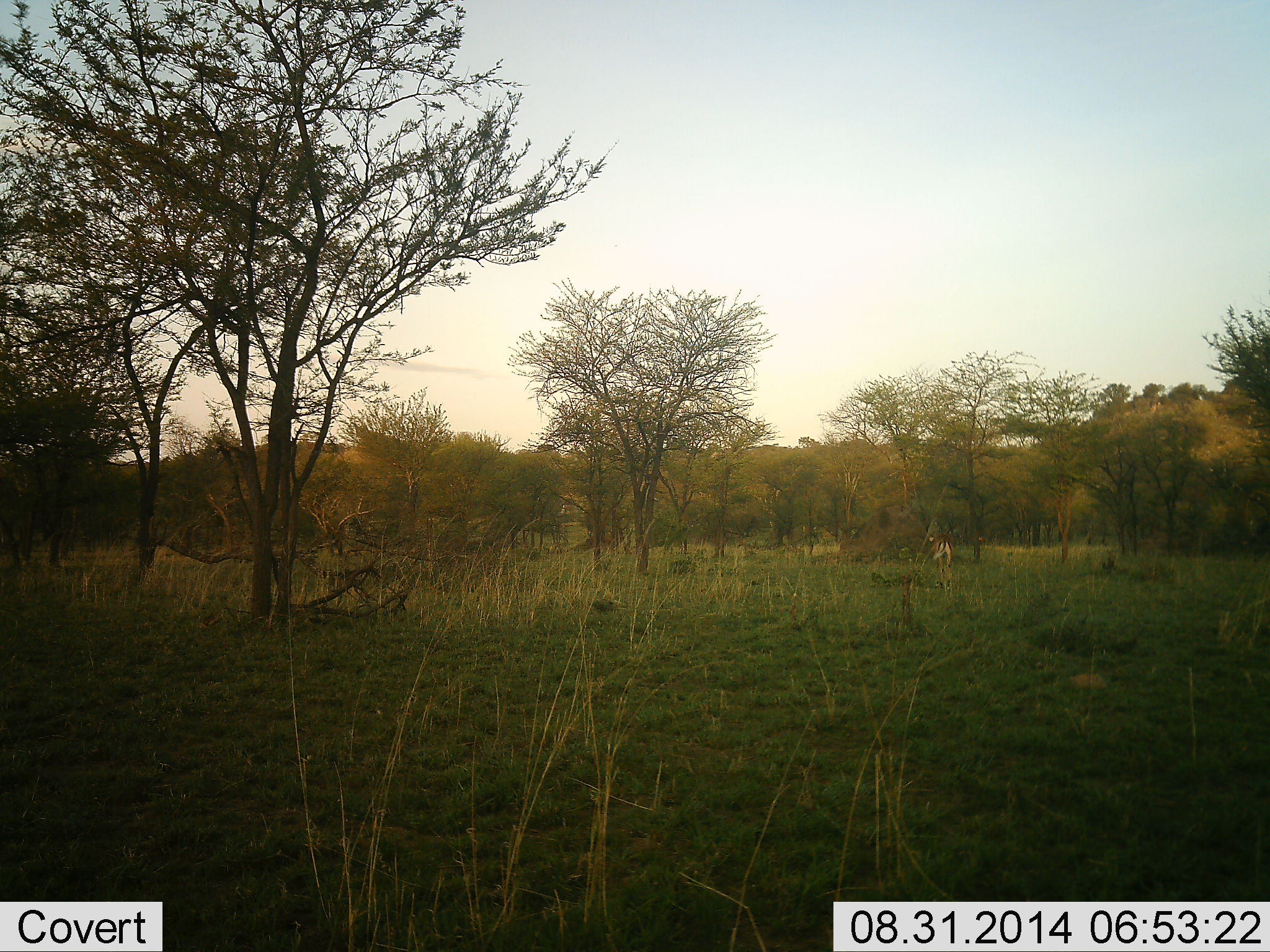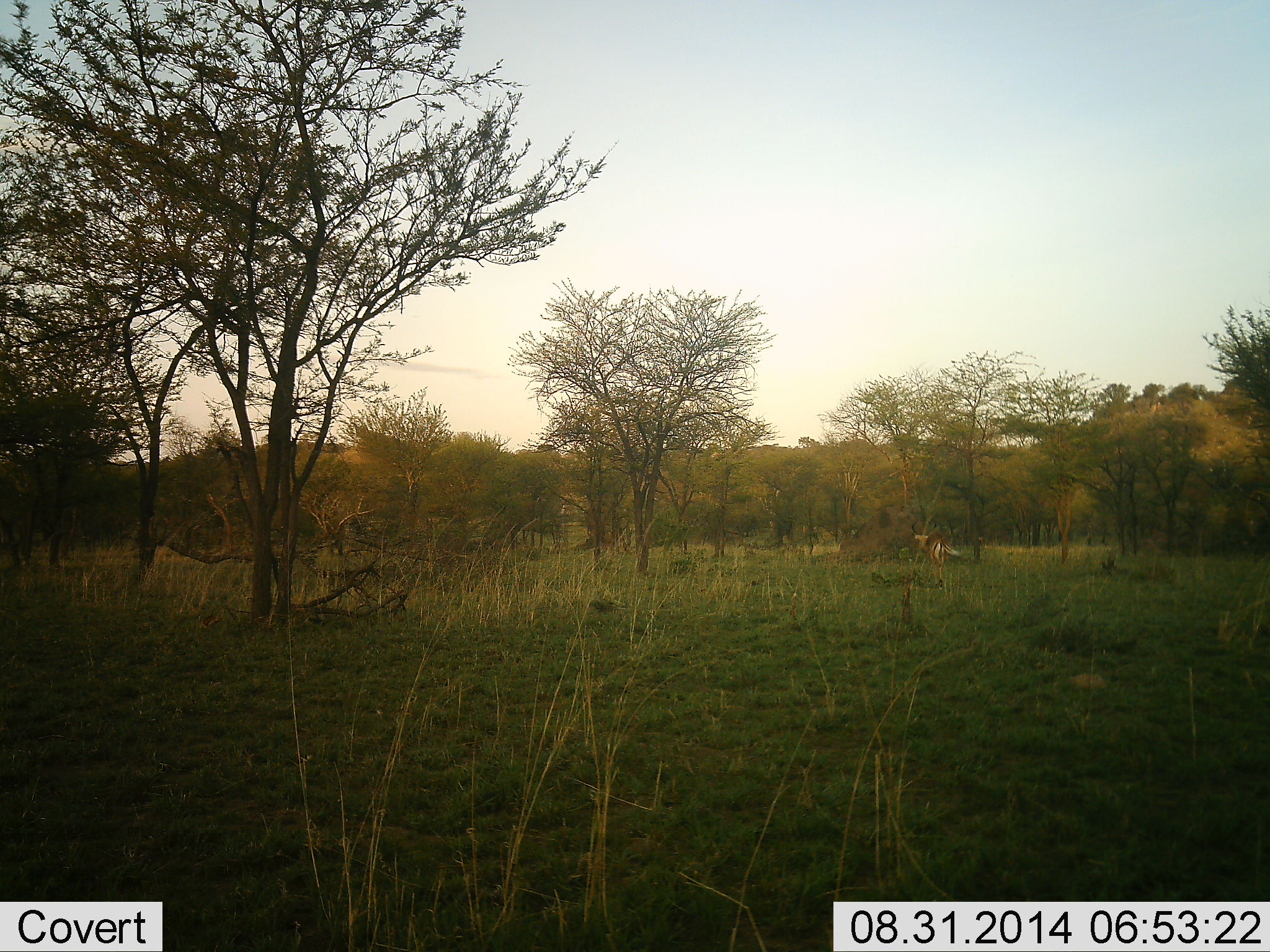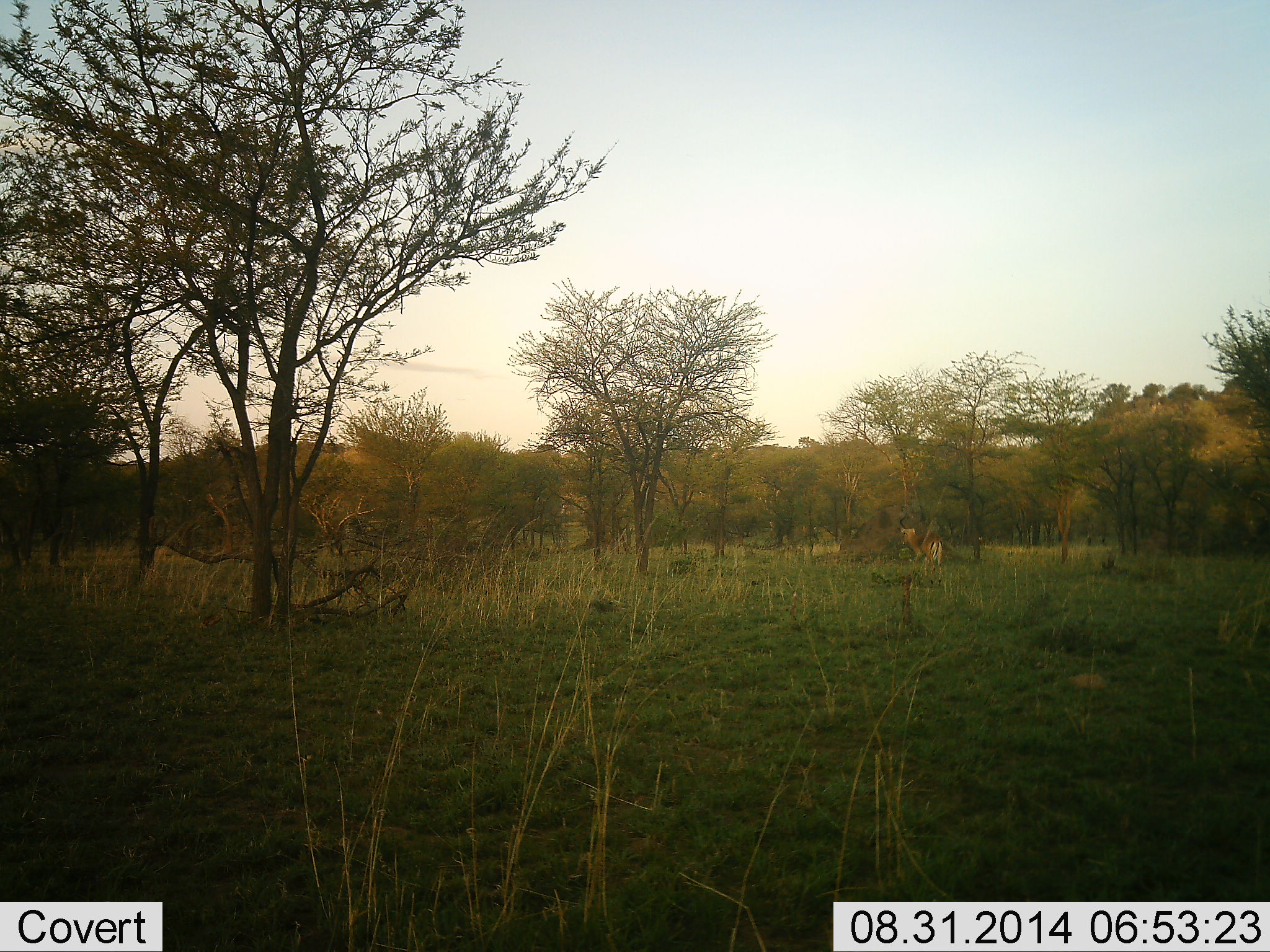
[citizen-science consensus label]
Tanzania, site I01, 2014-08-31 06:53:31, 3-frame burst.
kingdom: Animalia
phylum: Chordata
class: Mammalia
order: Artiodactyla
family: Bovidae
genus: Aepyceros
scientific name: Aepyceros melampus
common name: impala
Impala (Aepyceros melampus), count 1. Behavior (volunteer vote fractions): standing 44%, resting 0%, moving 44%, interacting 22%. Young present (vote fraction): 0%. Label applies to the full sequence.